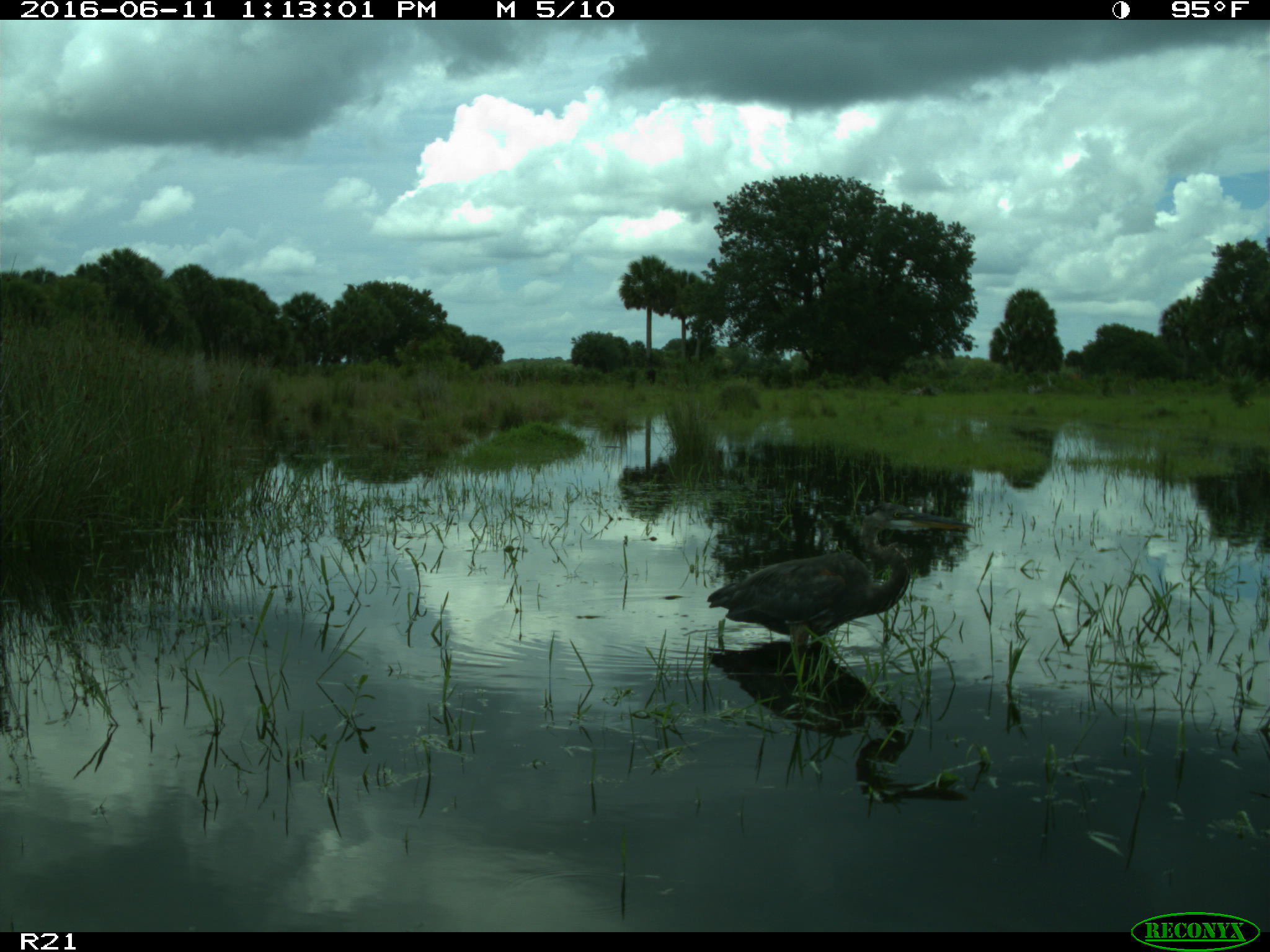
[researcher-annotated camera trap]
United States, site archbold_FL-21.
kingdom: Animalia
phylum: Chordata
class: Aves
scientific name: Aves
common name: birds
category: unidentified bird